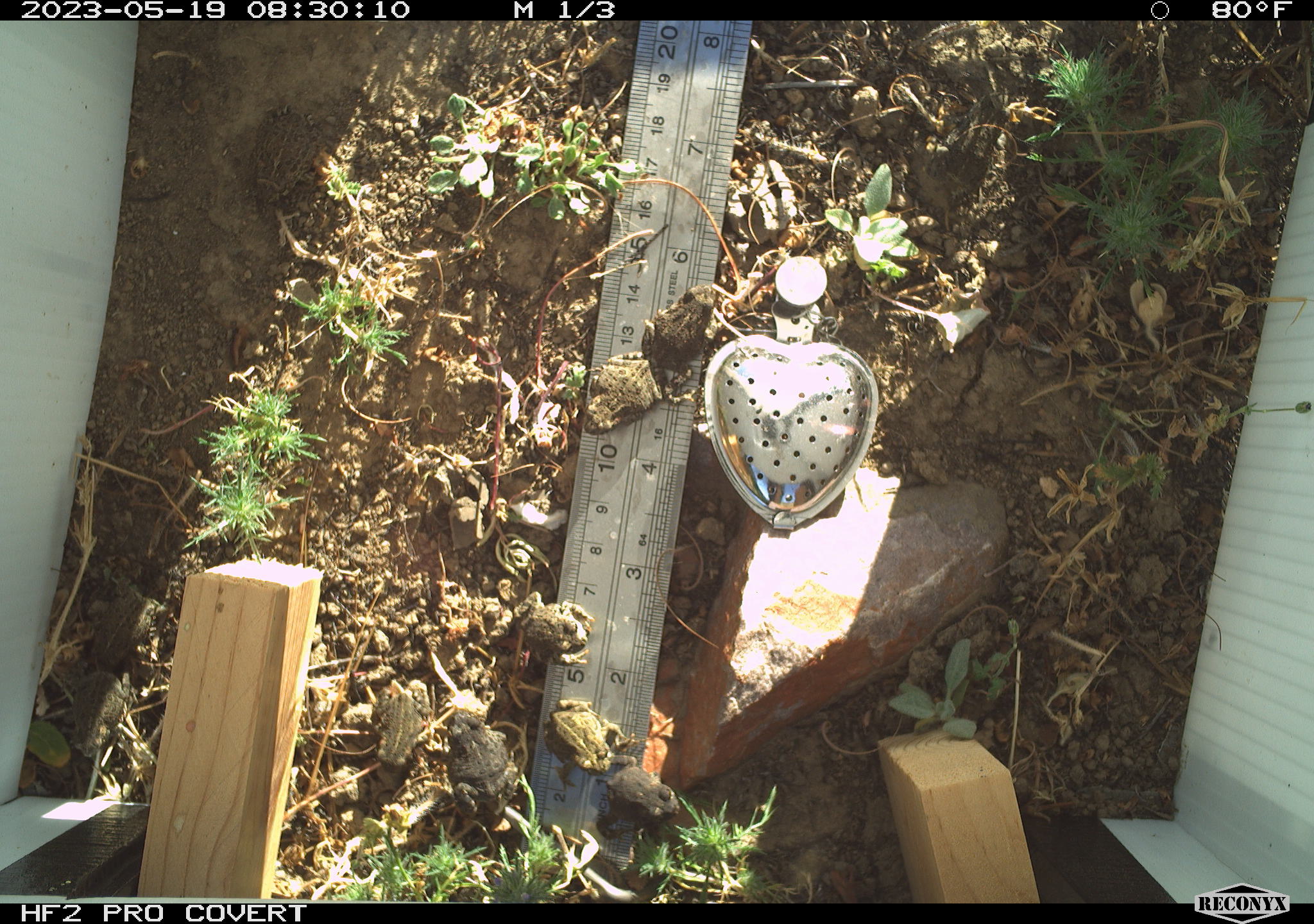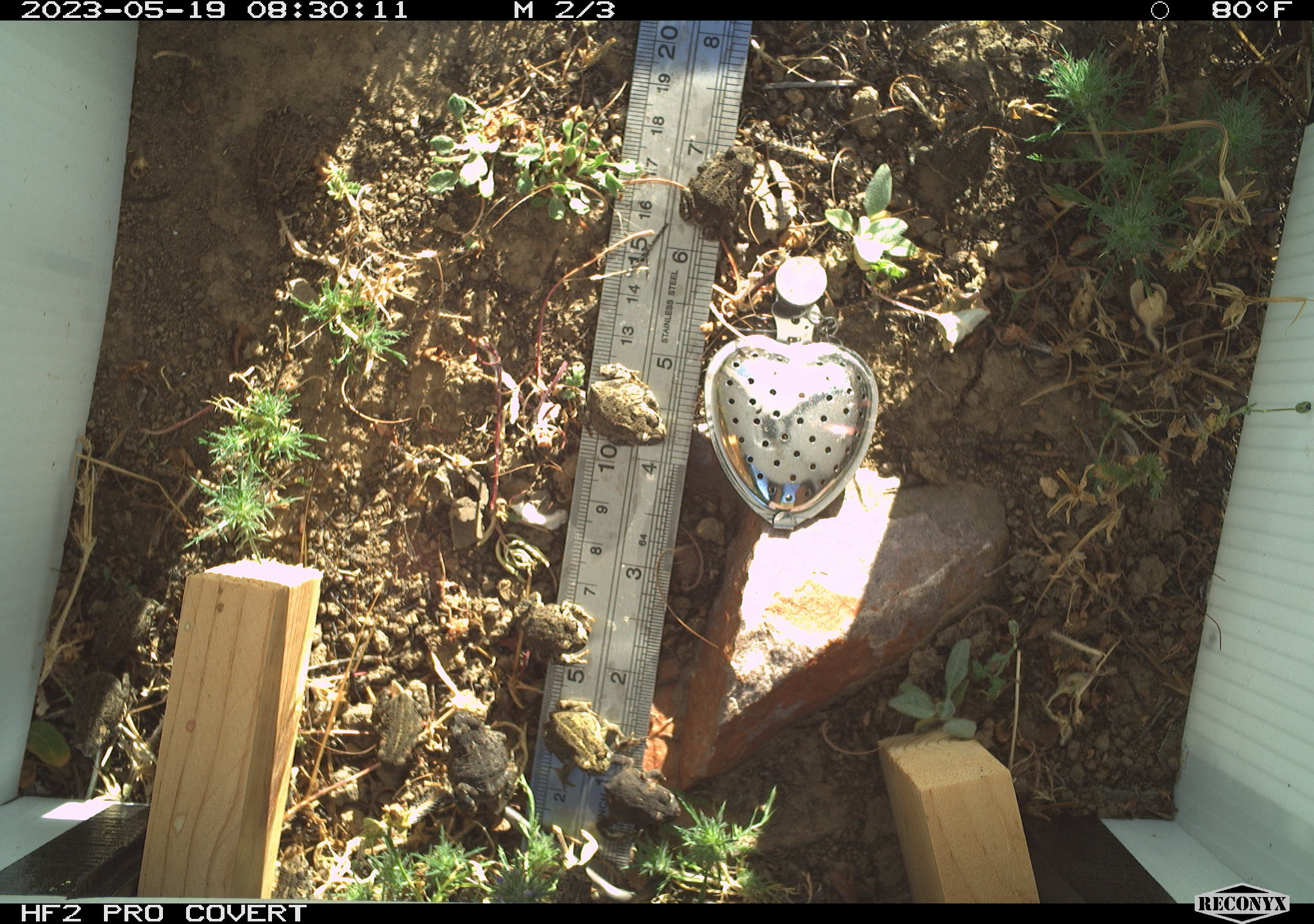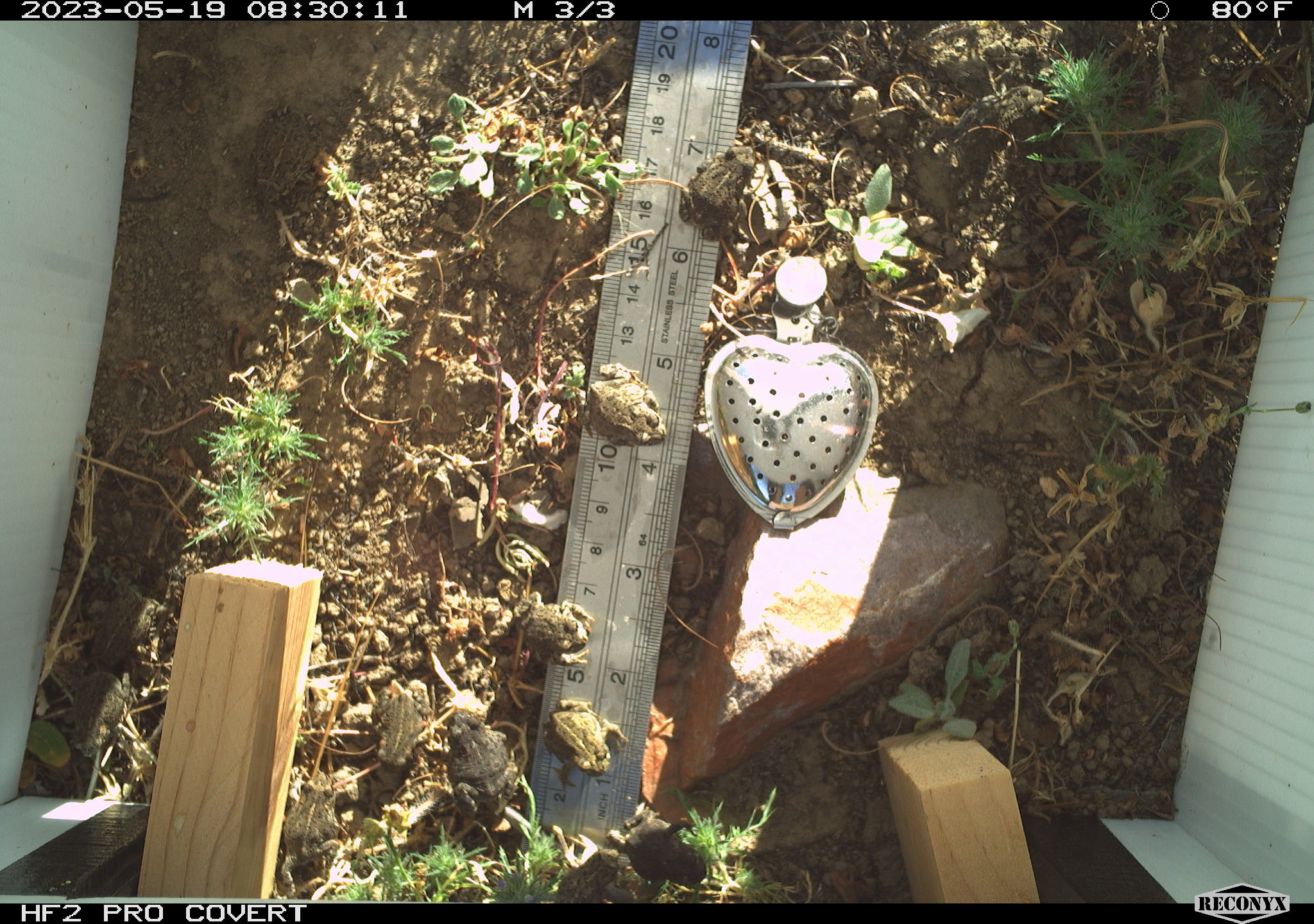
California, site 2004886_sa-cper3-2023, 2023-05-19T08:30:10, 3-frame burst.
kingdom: Animalia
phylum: Chordata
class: Amphibia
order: Anura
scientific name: Anura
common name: frogs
Frogs (Anura).